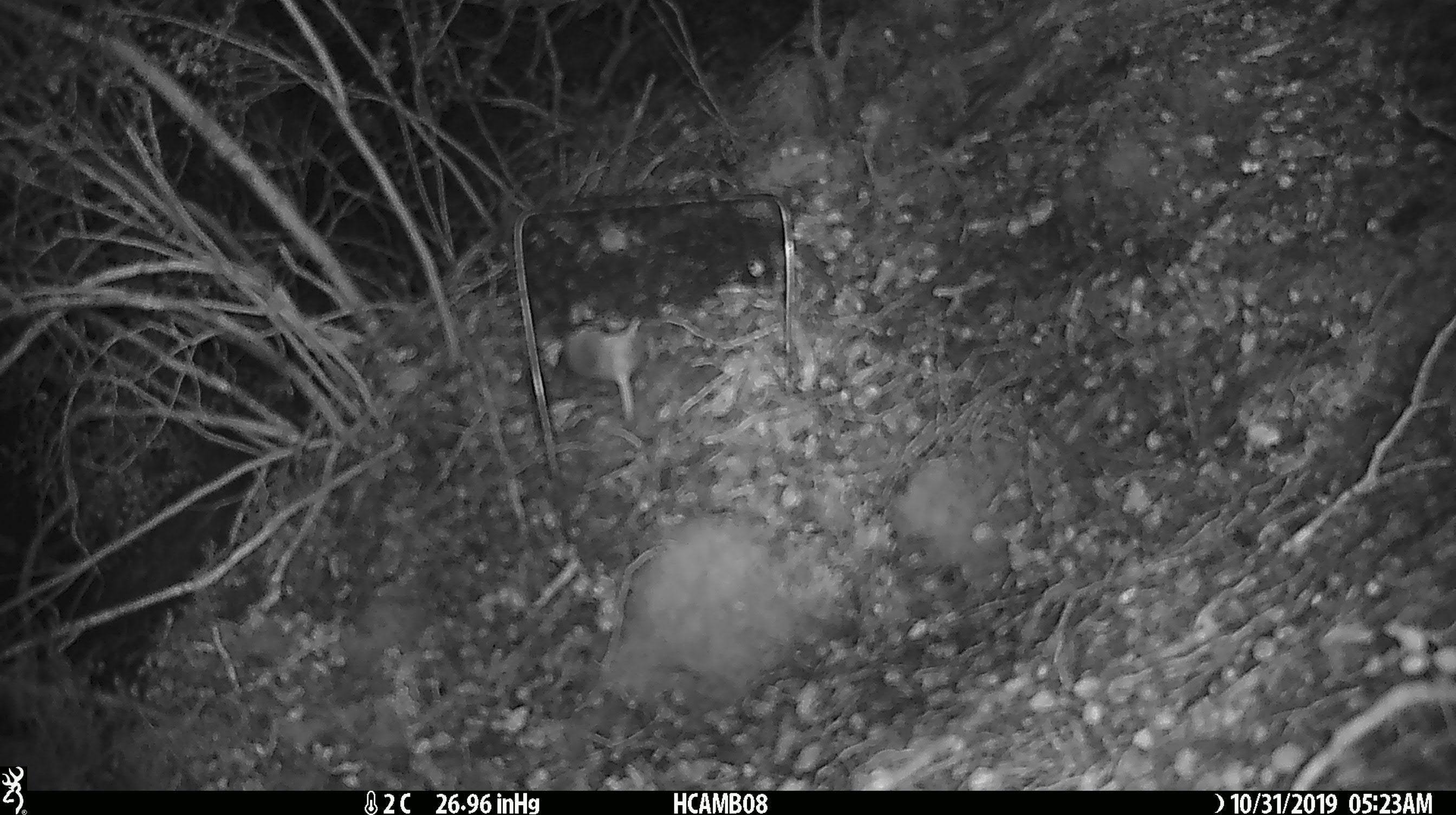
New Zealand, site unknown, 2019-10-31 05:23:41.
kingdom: Animalia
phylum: Chordata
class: Mammalia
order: Rodentia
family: Muridae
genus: Mus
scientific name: Mus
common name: mouse